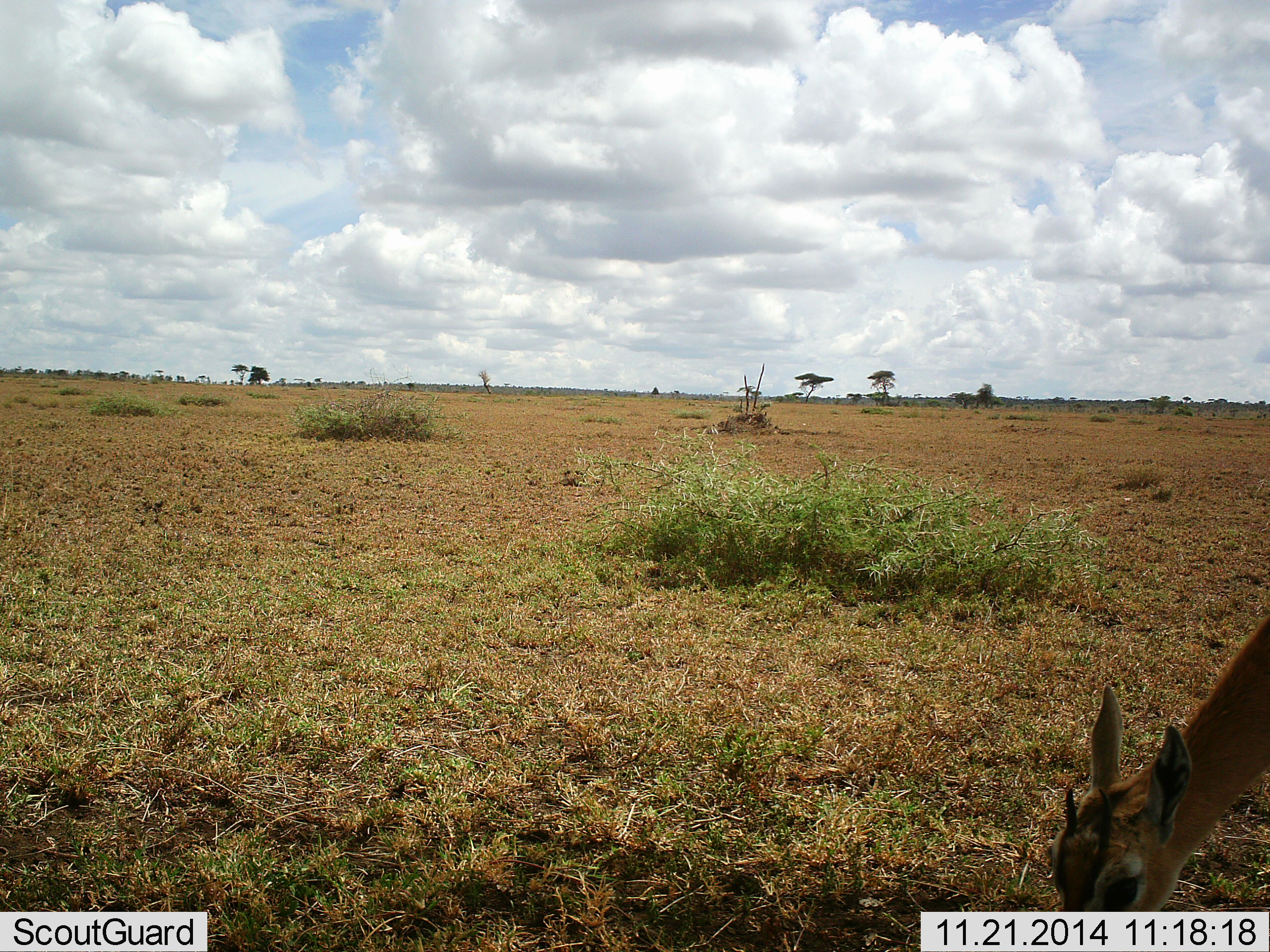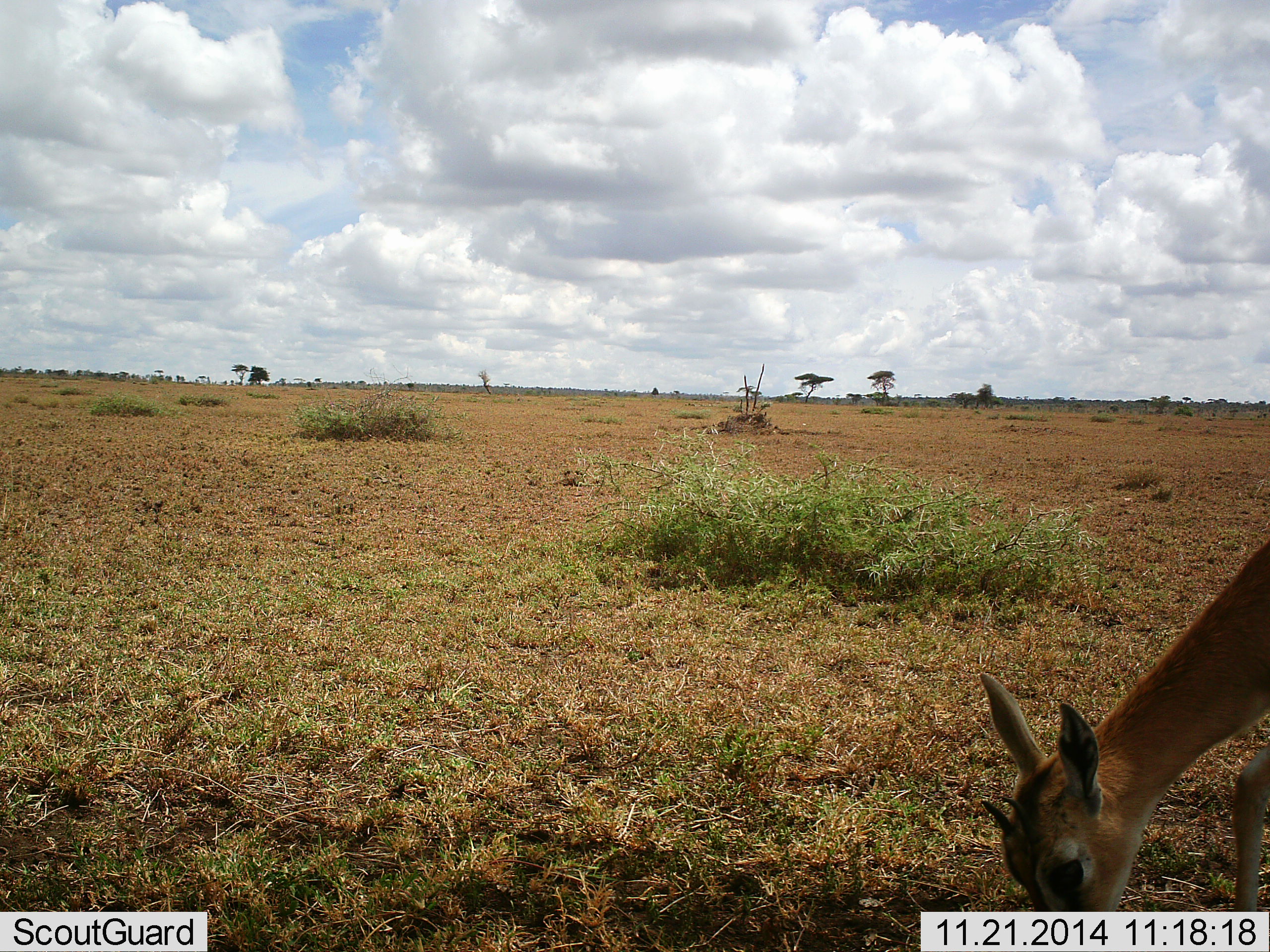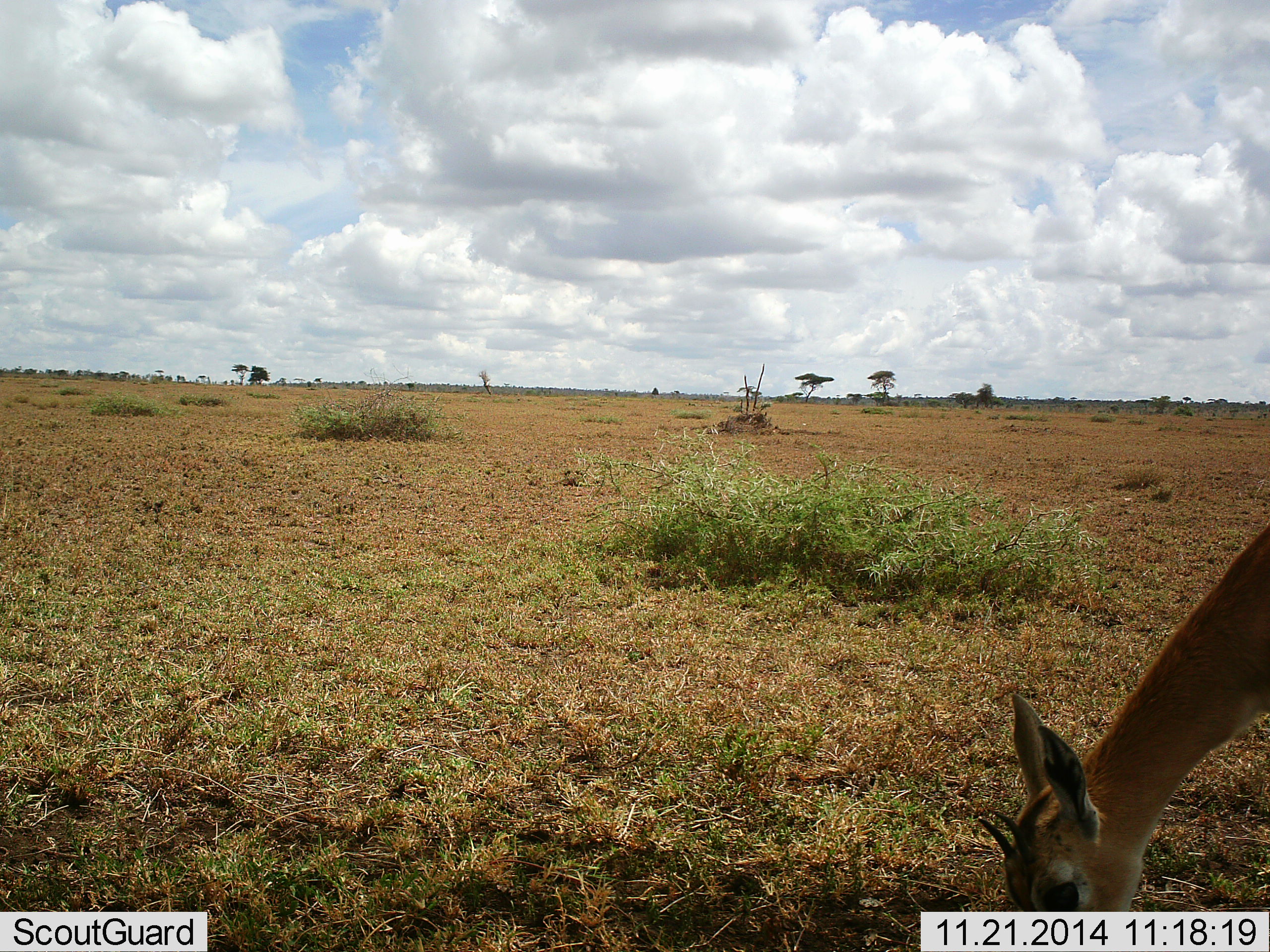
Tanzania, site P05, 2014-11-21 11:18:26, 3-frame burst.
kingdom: Animalia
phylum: Chordata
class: Mammalia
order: Artiodactyla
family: Bovidae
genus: Eudorcas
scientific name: Eudorcas thomsonii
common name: thomson's gazelle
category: gazellethomsons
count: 1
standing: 40%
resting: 0%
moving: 0%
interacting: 0%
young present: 20%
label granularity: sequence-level